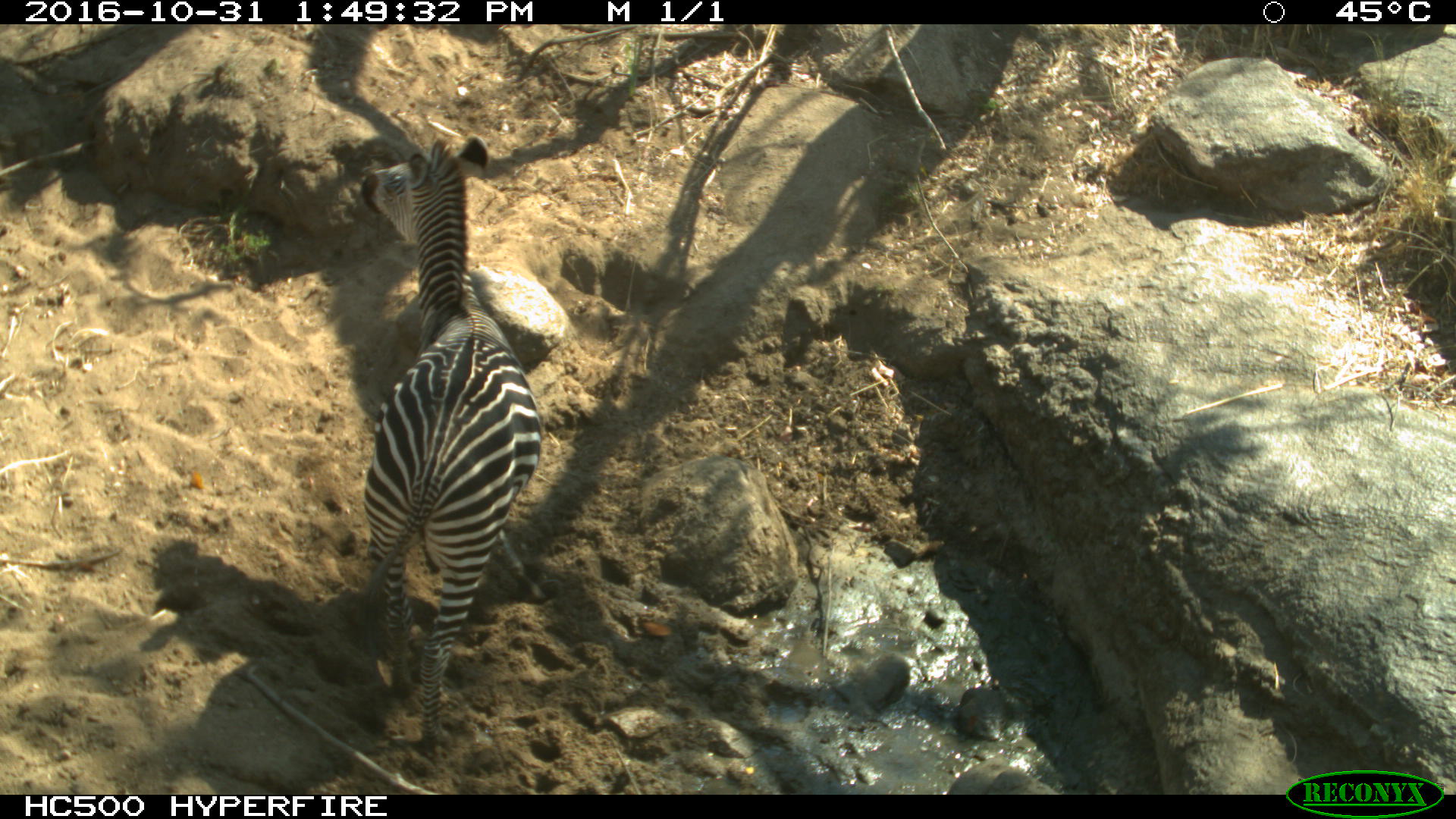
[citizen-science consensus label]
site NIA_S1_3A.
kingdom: Animalia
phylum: Chordata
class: Mammalia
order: Perissodactyla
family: Equidae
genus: Equus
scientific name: Equus quagga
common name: plains zebra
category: zebraplains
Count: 1.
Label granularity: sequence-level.